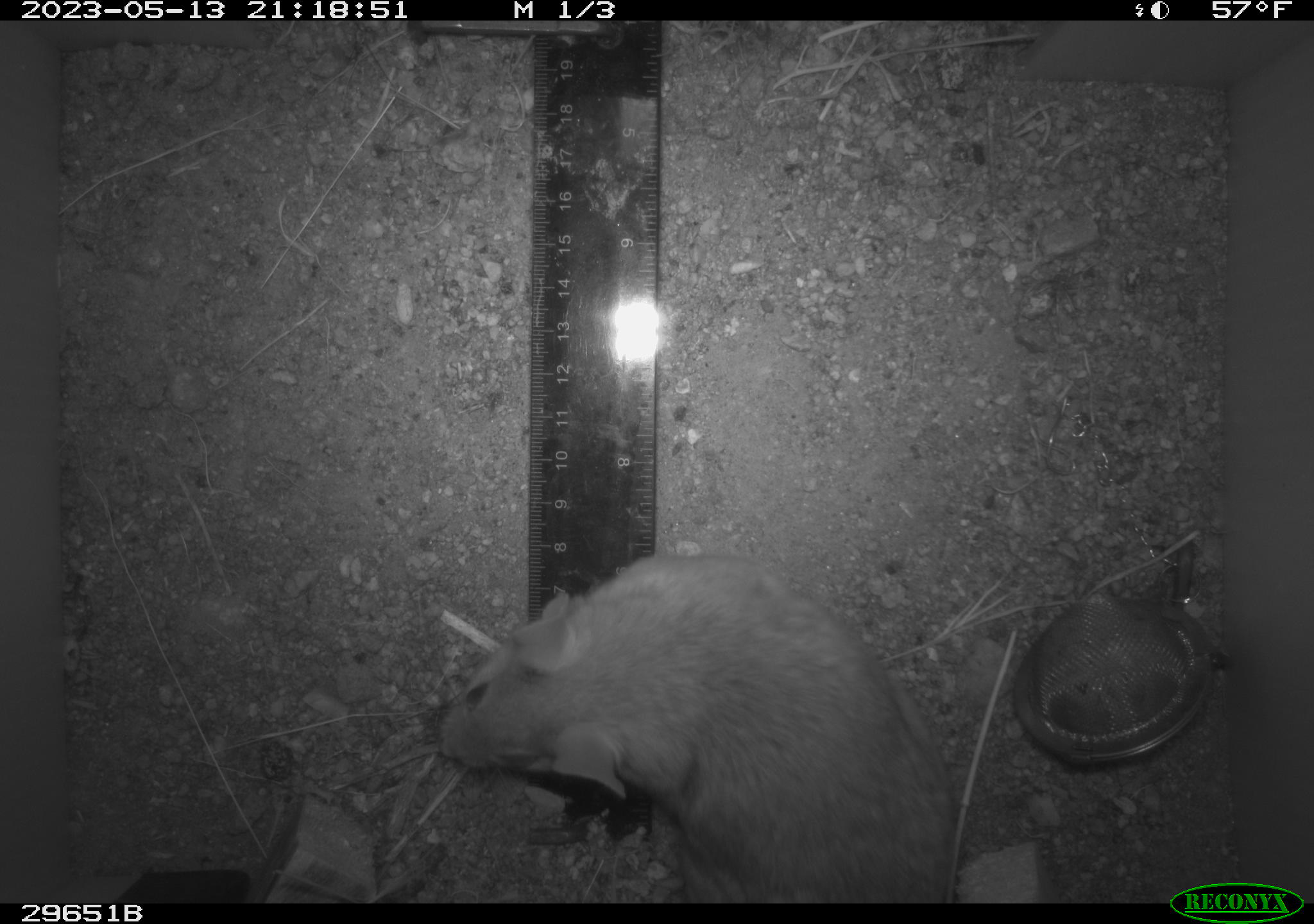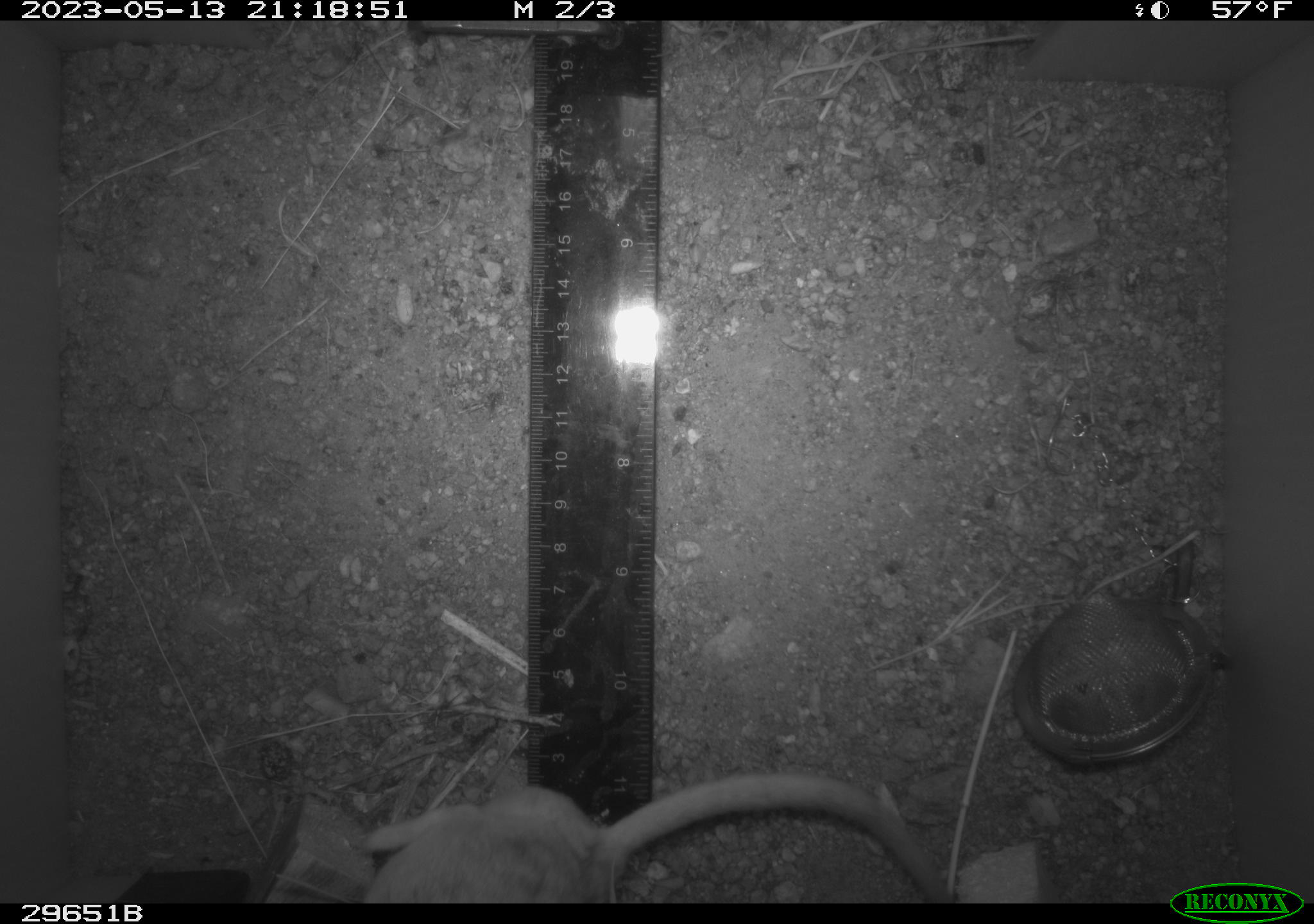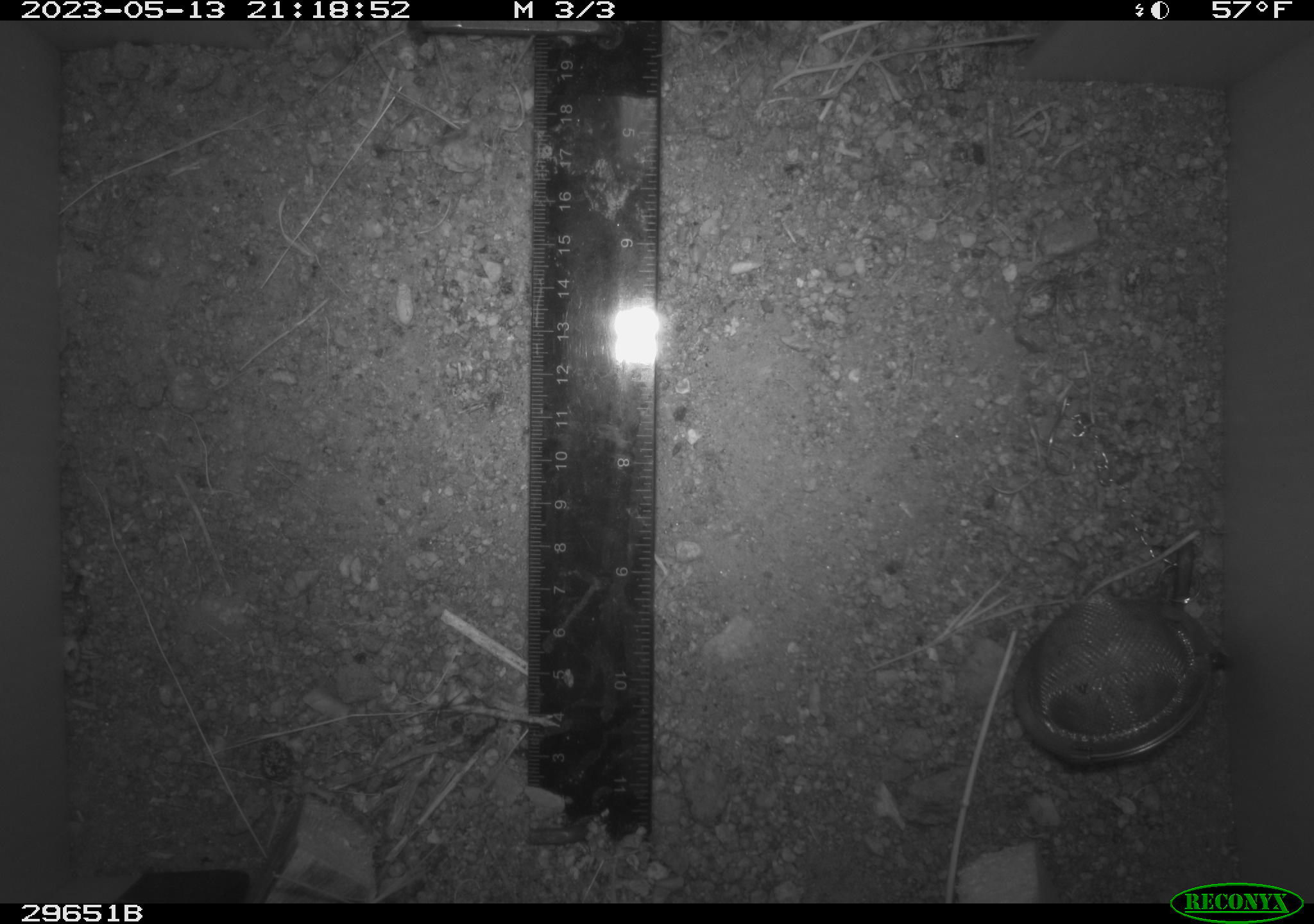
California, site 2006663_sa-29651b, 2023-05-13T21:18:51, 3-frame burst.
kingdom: Animalia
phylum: Chordata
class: Mammalia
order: Rodentia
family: Cricetidae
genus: Neotoma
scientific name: Neotoma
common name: pack rat or woodrat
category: neotoma species